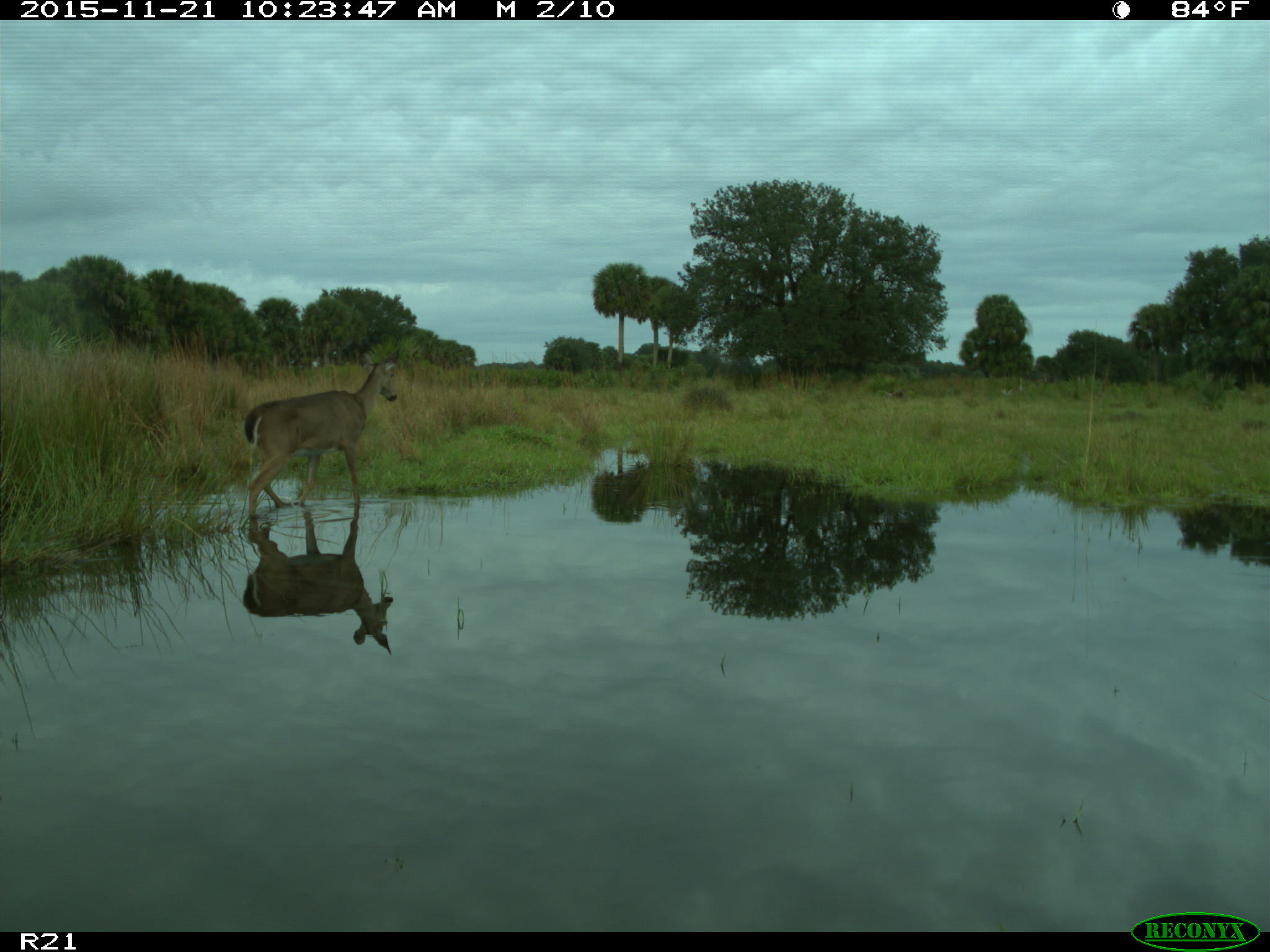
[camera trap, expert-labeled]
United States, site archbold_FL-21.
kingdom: Animalia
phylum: Chordata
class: Mammalia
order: Artiodactyla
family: Cervidae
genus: Odocoileus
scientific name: Odocoileus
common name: deer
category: unidentified deer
Unidentified deer (deer) (Odocoileus).